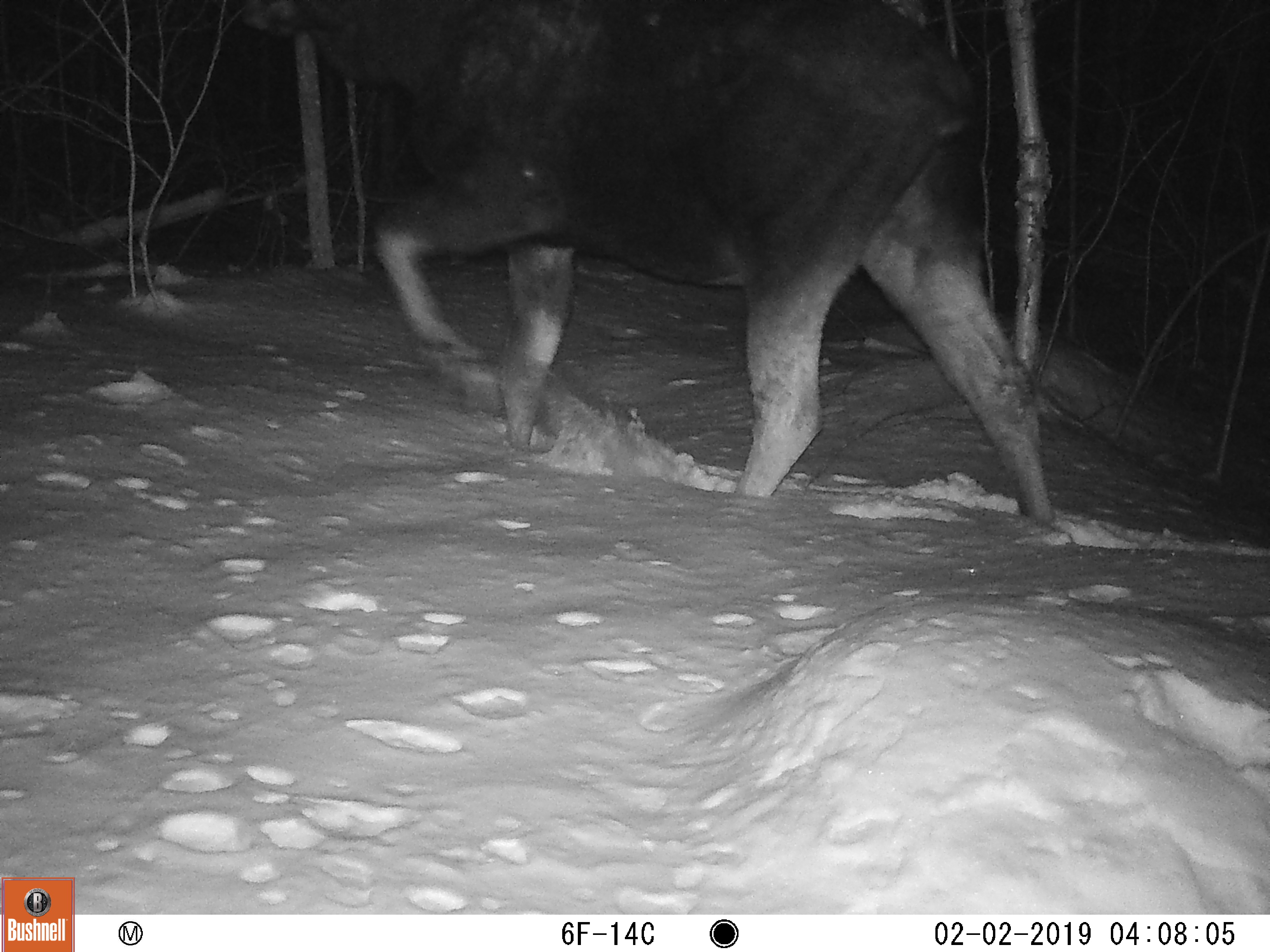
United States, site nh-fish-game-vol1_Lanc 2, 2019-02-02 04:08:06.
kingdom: Animalia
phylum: Chordata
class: Mammalia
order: Artiodactyla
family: Cervidae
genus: Alces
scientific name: Alces alces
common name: moose